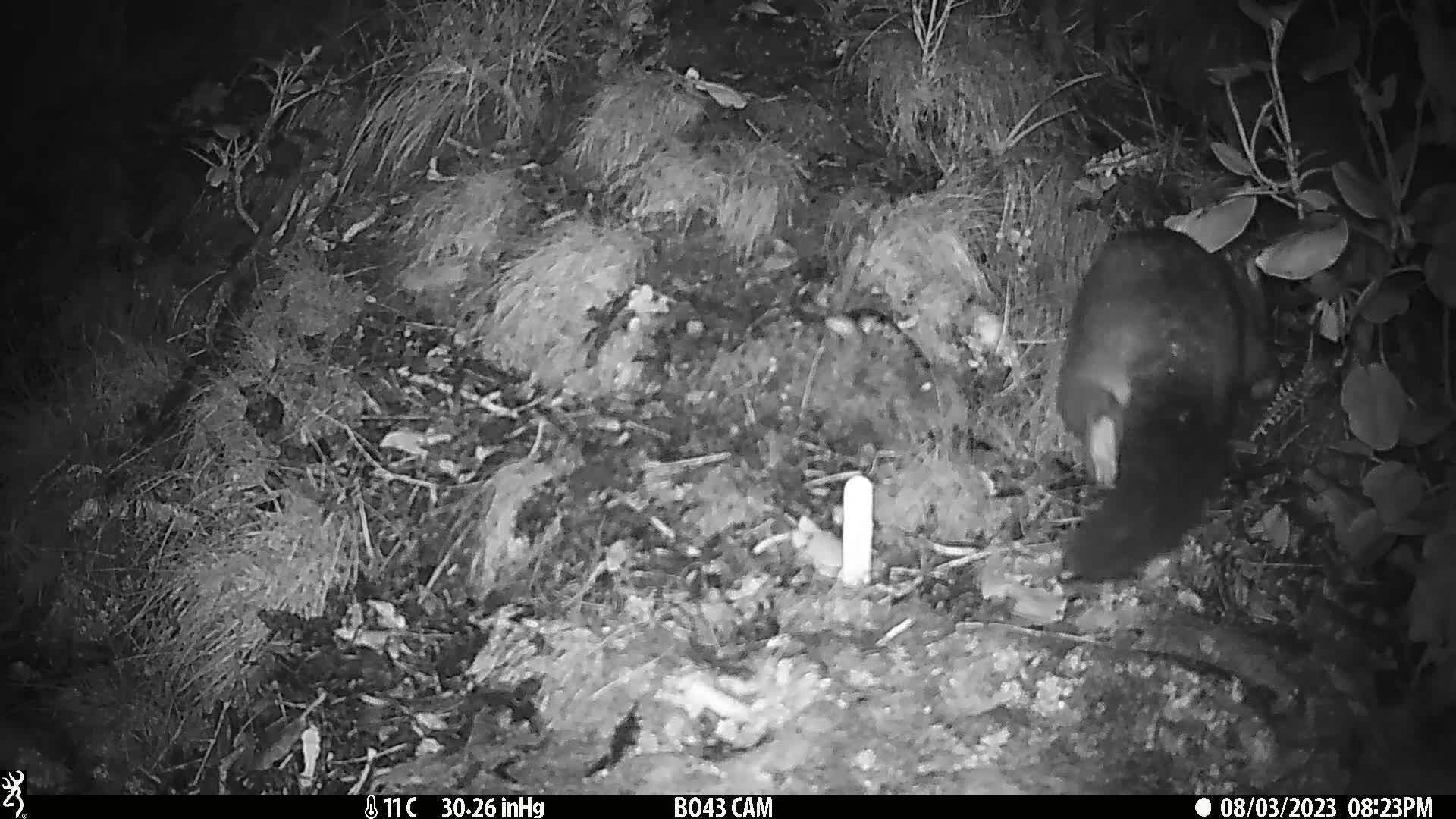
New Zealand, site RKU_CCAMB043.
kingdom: Animalia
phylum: Chordata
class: Mammalia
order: Diprotodontia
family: Phalangeridae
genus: Trichosurus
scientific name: Trichosurus vulpecula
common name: common brushtail possum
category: possum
Possum (common brushtail possum) (Trichosurus vulpecula).